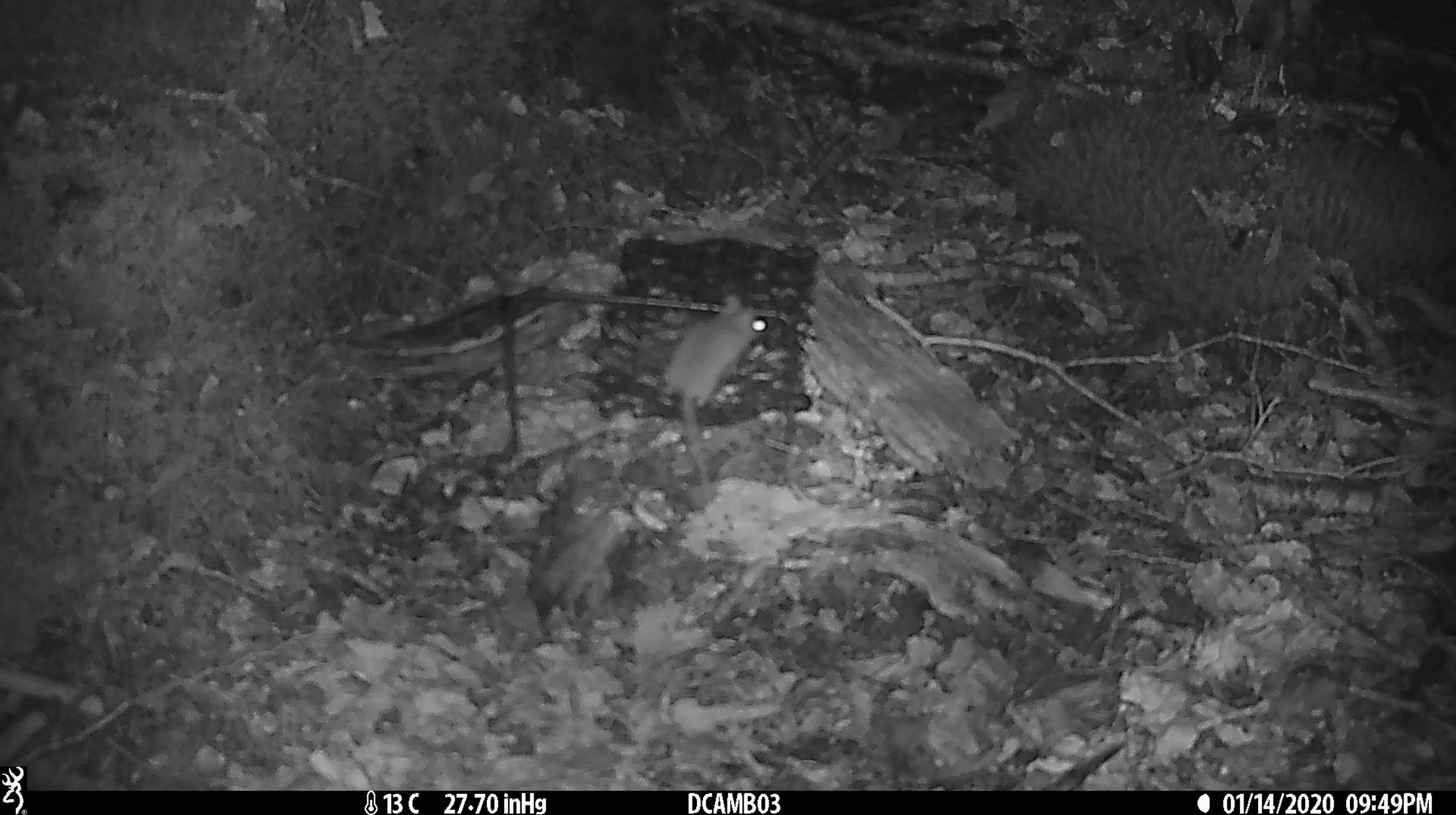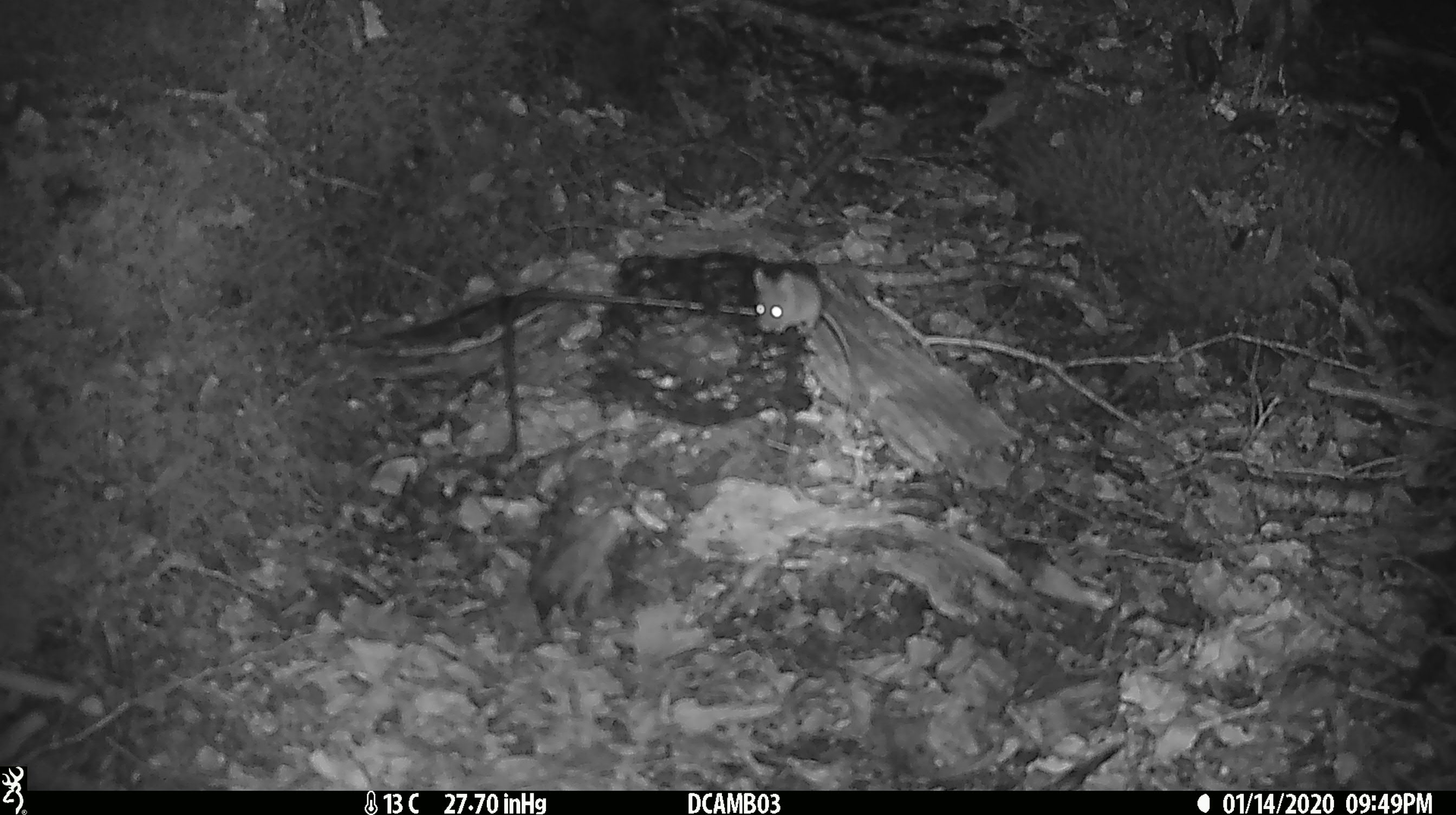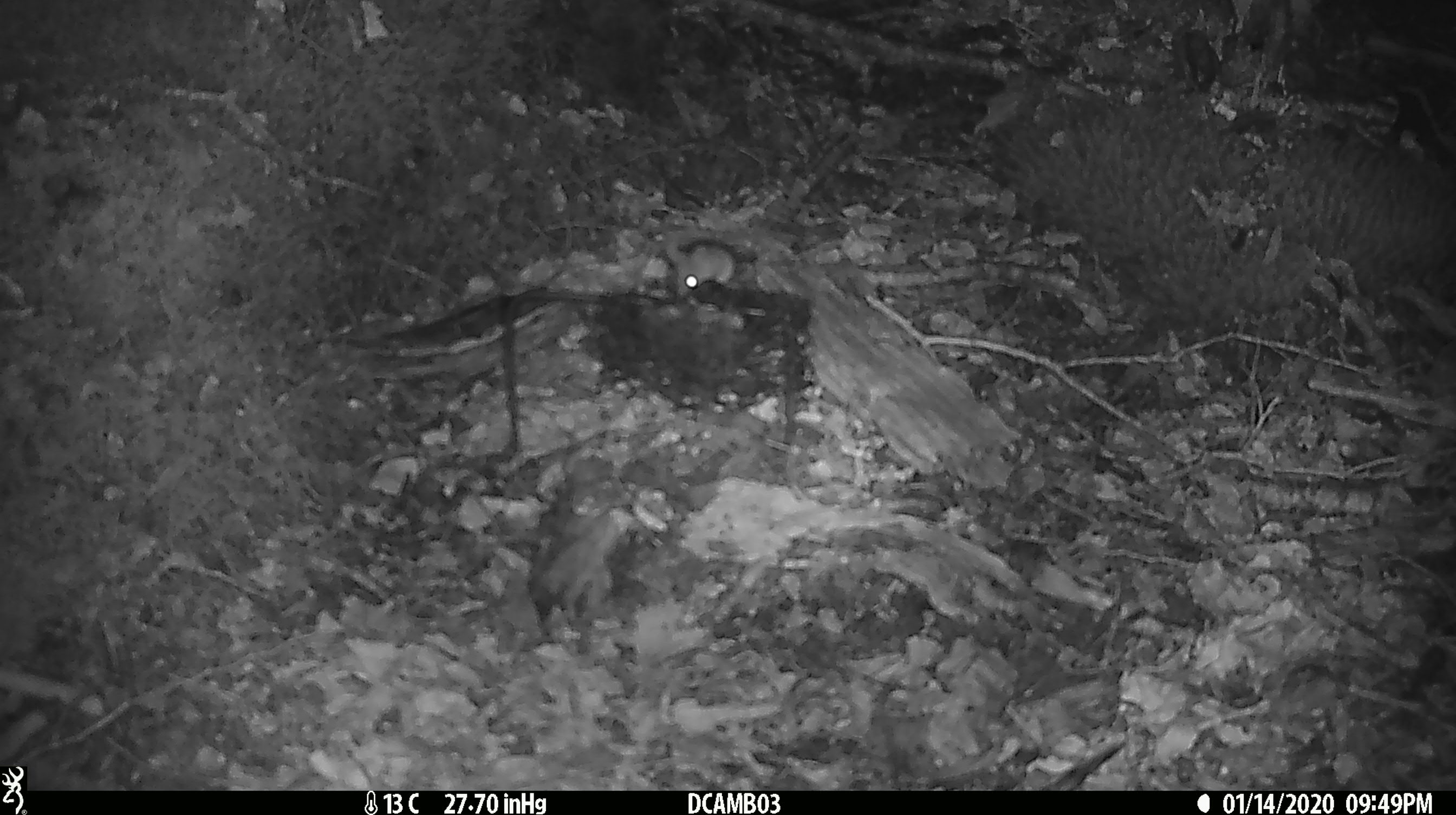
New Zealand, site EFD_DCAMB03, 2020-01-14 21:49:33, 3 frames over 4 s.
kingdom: Animalia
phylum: Chordata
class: Mammalia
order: Rodentia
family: Muridae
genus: Mus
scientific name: Mus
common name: mouse